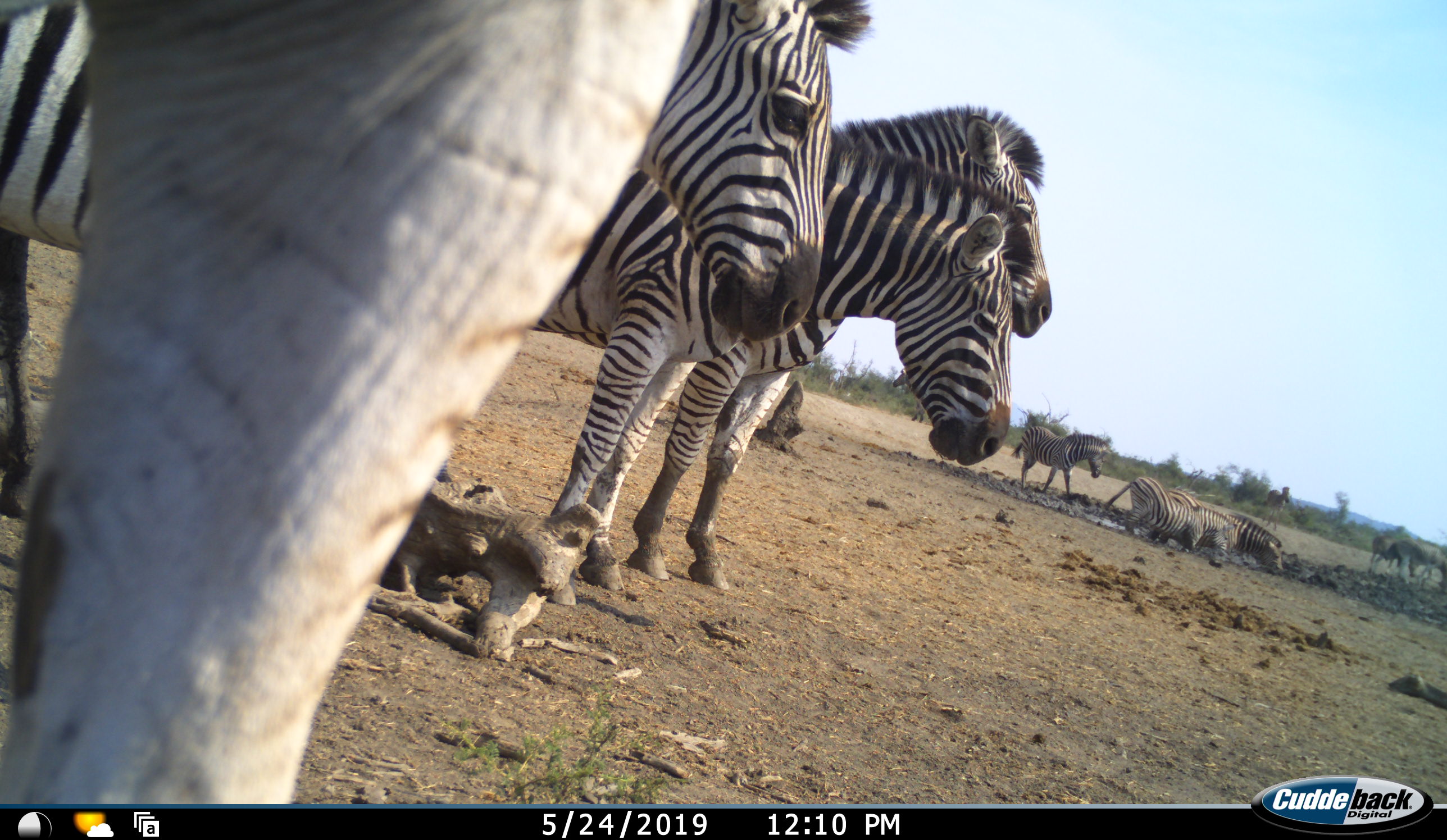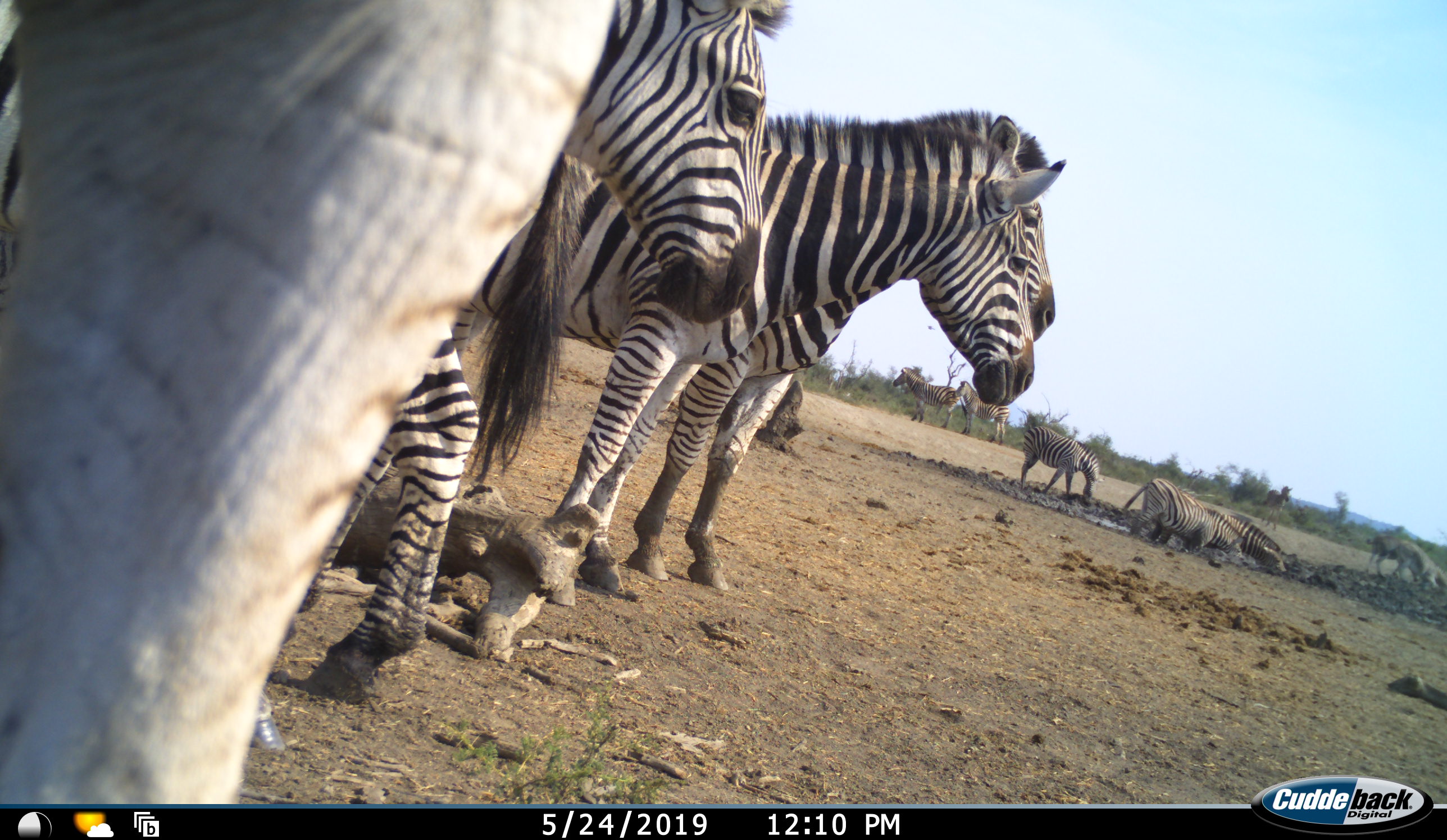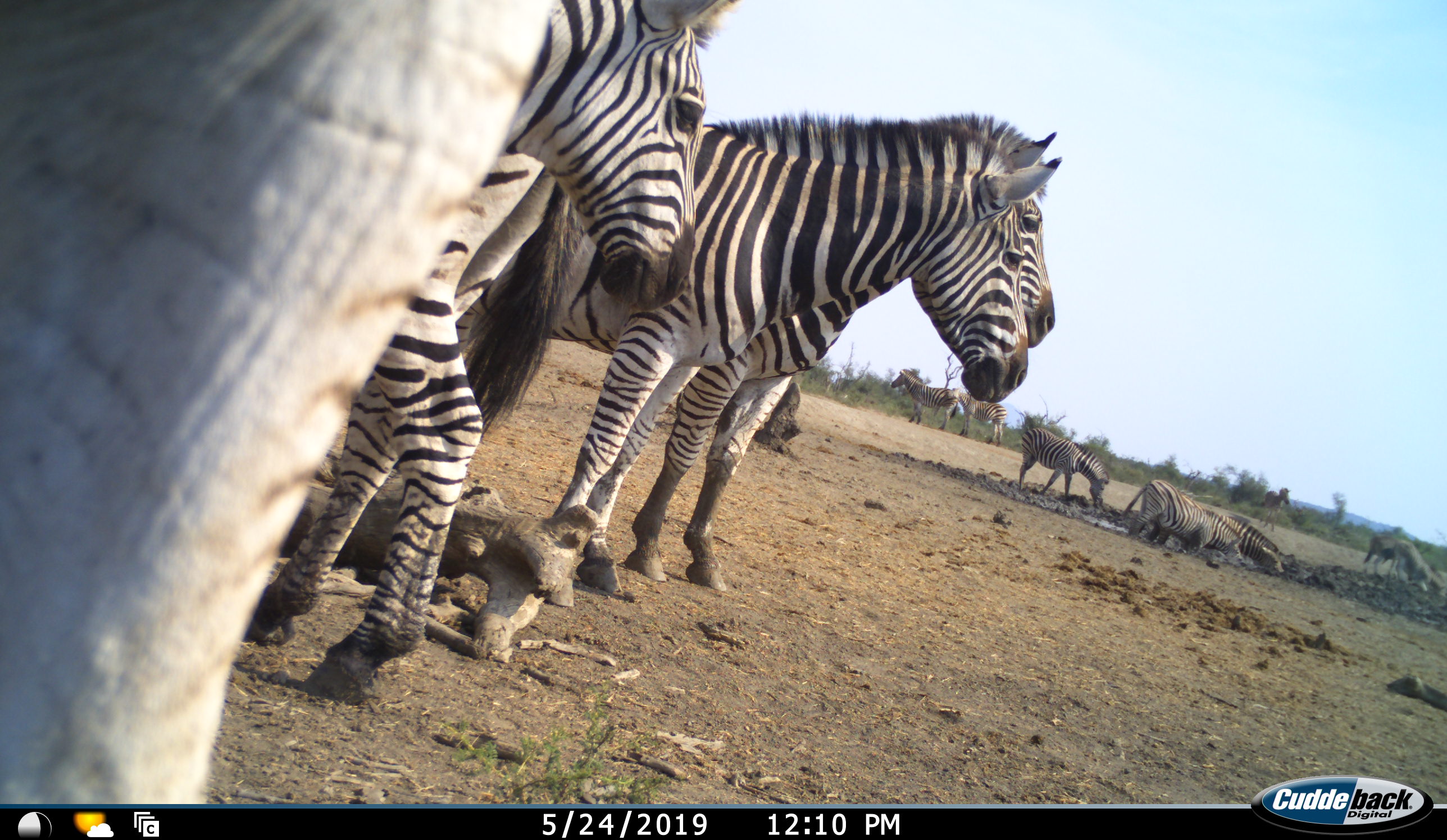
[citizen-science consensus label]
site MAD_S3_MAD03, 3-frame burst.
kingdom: Animalia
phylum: Chordata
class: Mammalia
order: Perissodactyla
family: Equidae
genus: Equus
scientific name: Equus quagga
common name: plains zebra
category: zebraplains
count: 11-50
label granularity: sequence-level